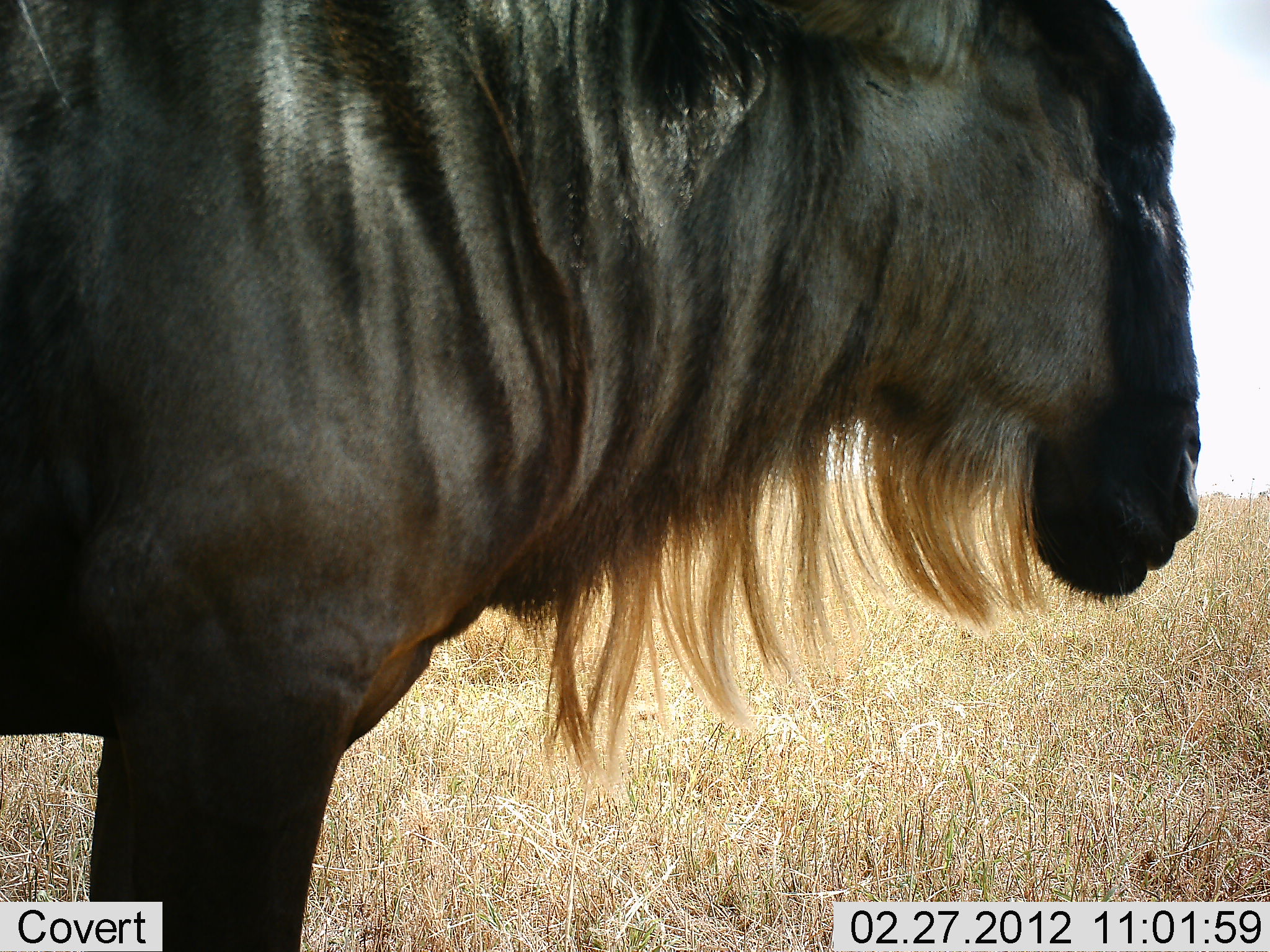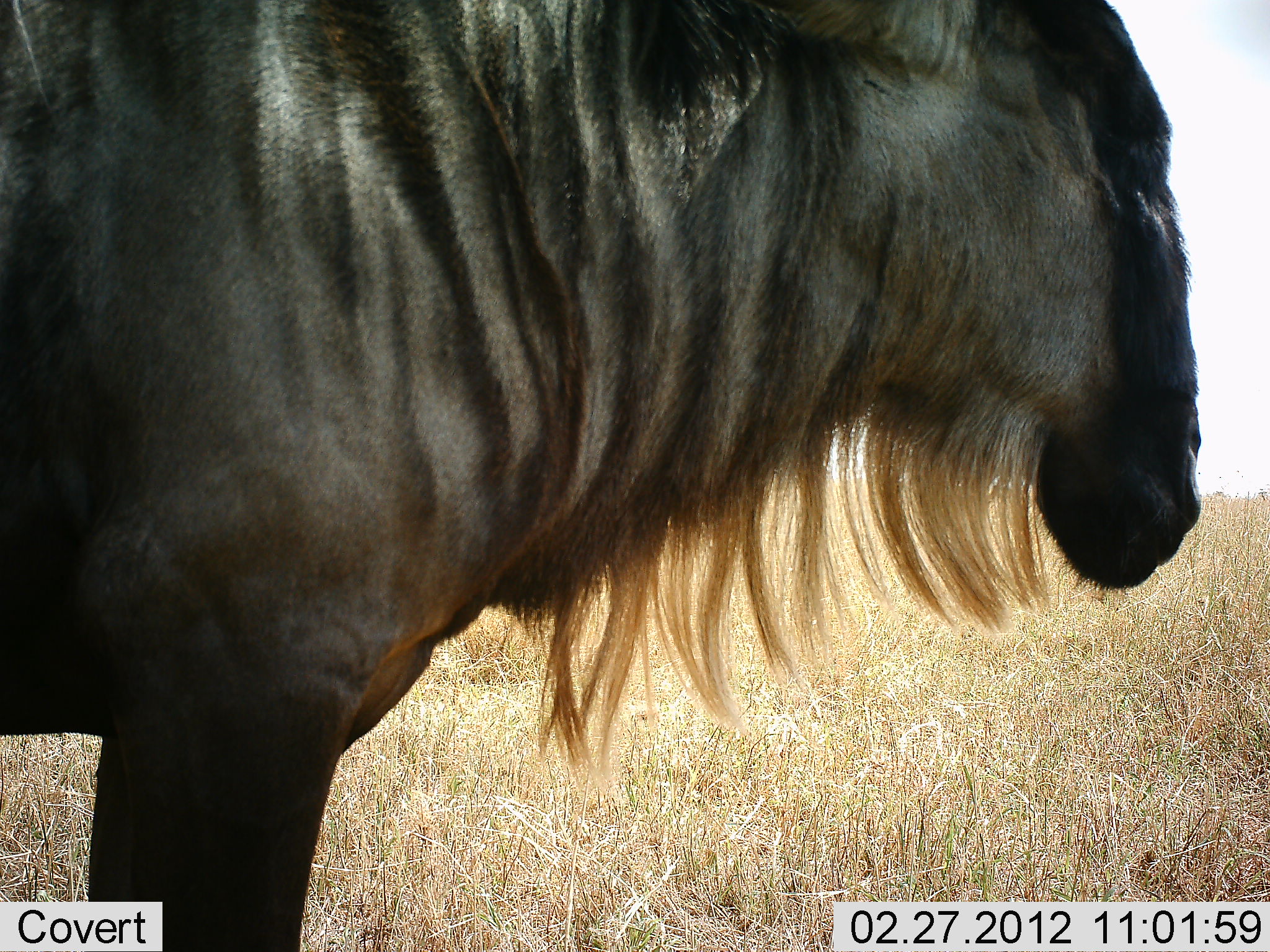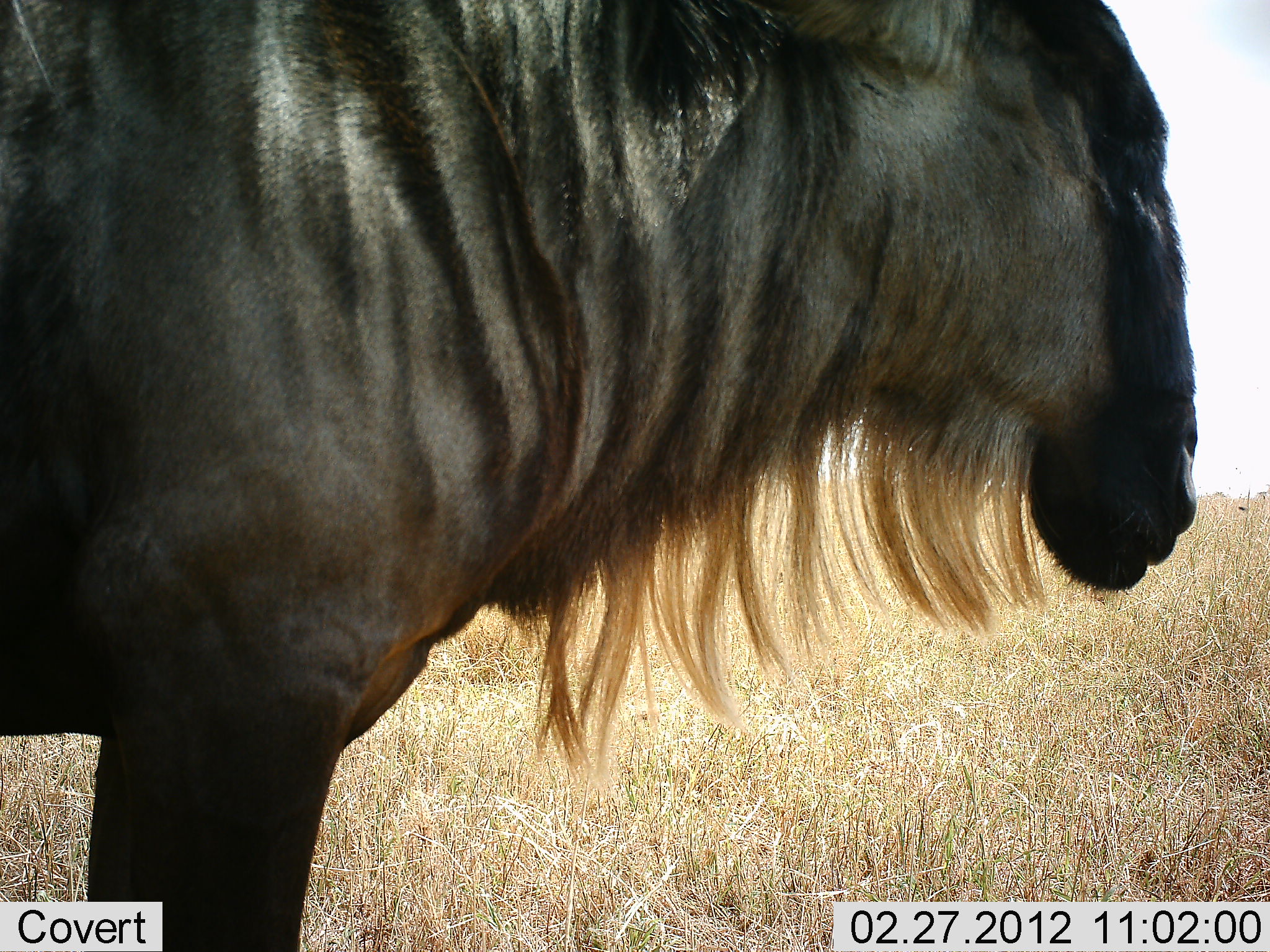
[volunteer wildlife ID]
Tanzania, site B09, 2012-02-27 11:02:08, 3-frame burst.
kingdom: Animalia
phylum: Chordata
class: Mammalia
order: Artiodactyla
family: Bovidae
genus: Connochaetes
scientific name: Connochaetes taurinus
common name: blue wildebeest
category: wildebeest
Wildebeest (blue wildebeest) (Connochaetes taurinus), count 1. Behavior (volunteer vote fractions): standing 100%, resting 0%, moving 0%, interacting 0%. Young present (vote fraction): 0%. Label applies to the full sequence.